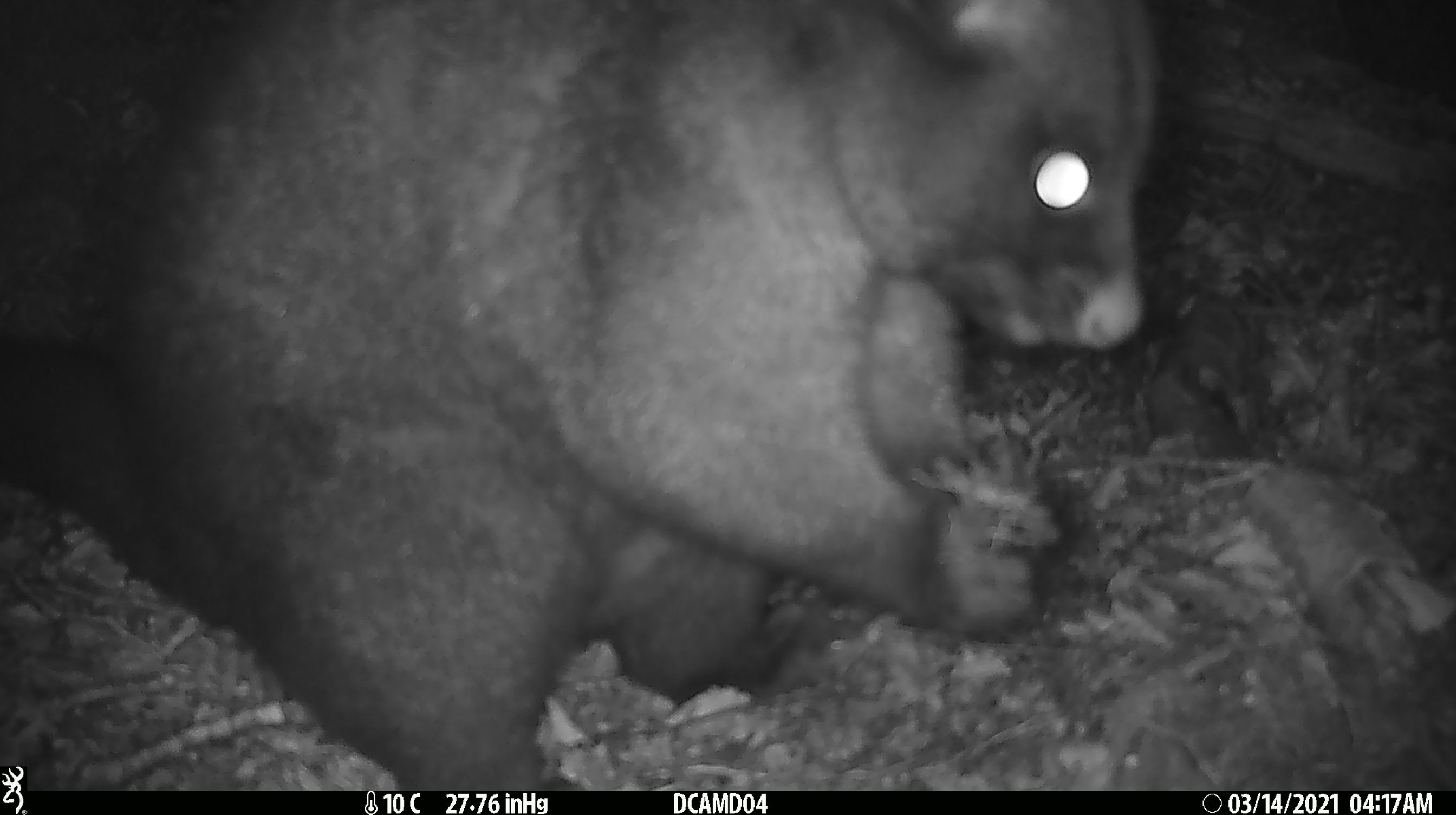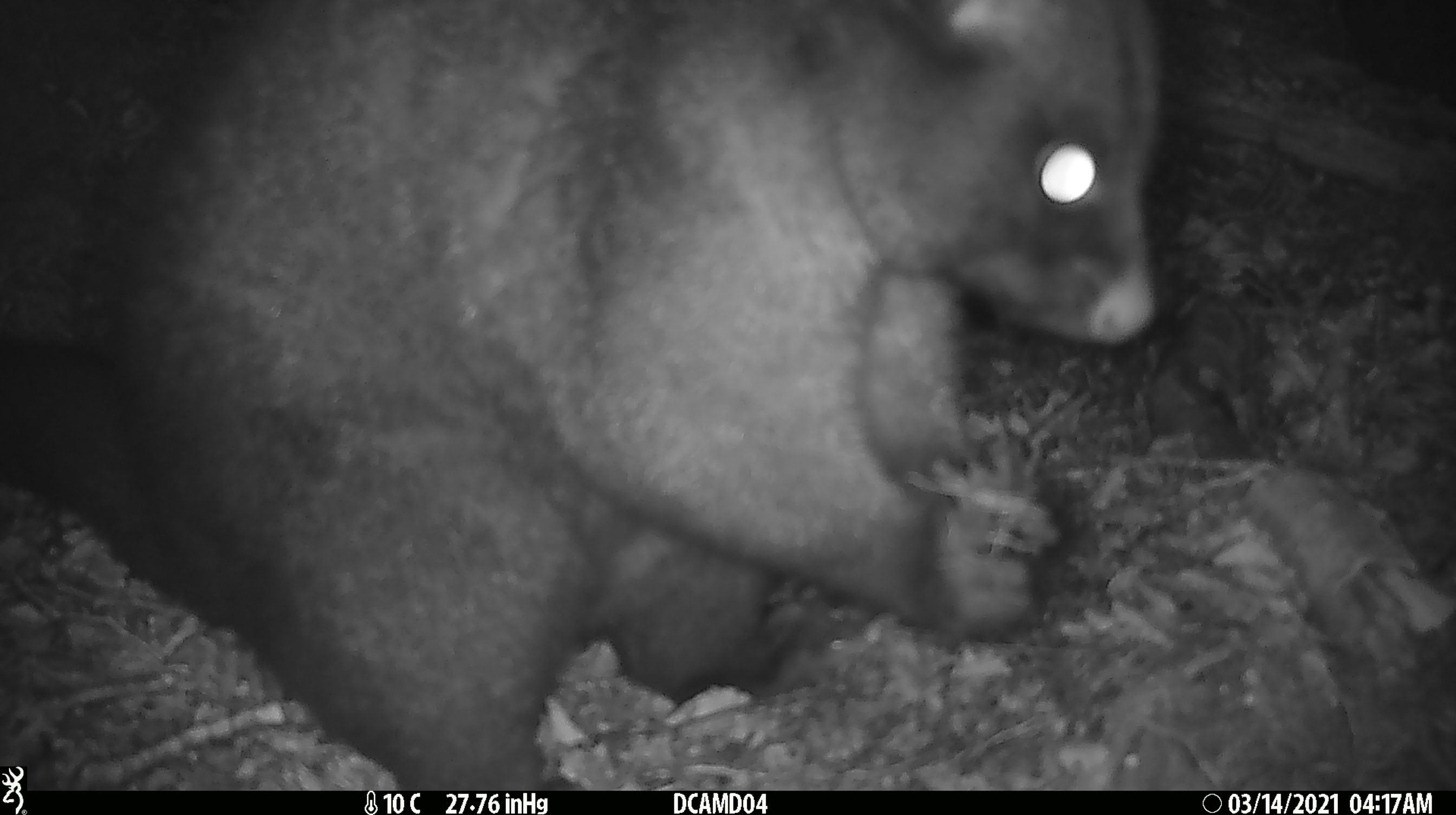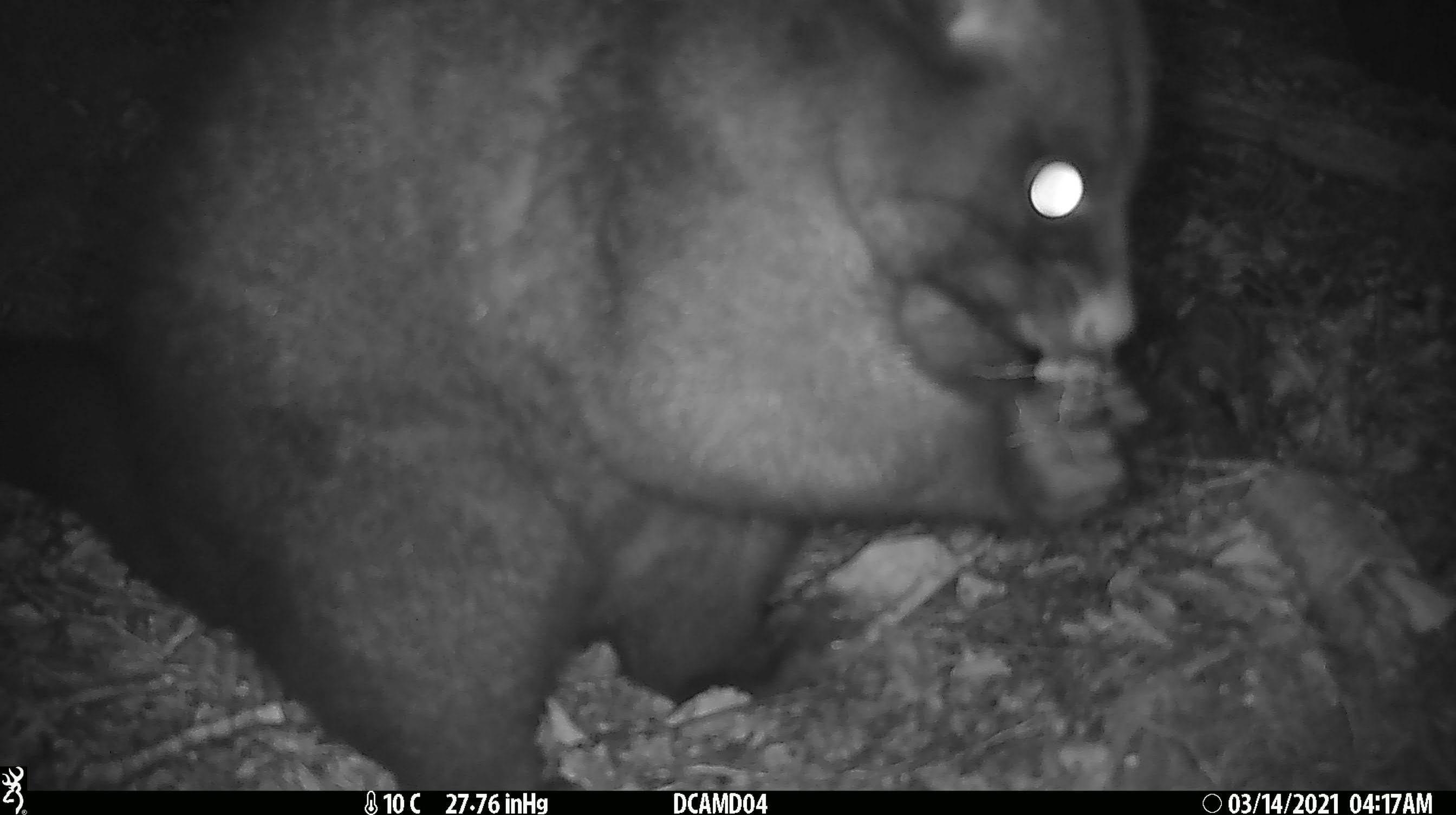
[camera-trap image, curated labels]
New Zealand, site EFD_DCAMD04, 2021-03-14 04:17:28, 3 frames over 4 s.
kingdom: Animalia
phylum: Chordata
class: Mammalia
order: Diprotodontia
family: Phalangeridae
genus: Trichosurus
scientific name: Trichosurus vulpecula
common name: common brushtail possum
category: possum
Possum (common brushtail possum) (Trichosurus vulpecula).